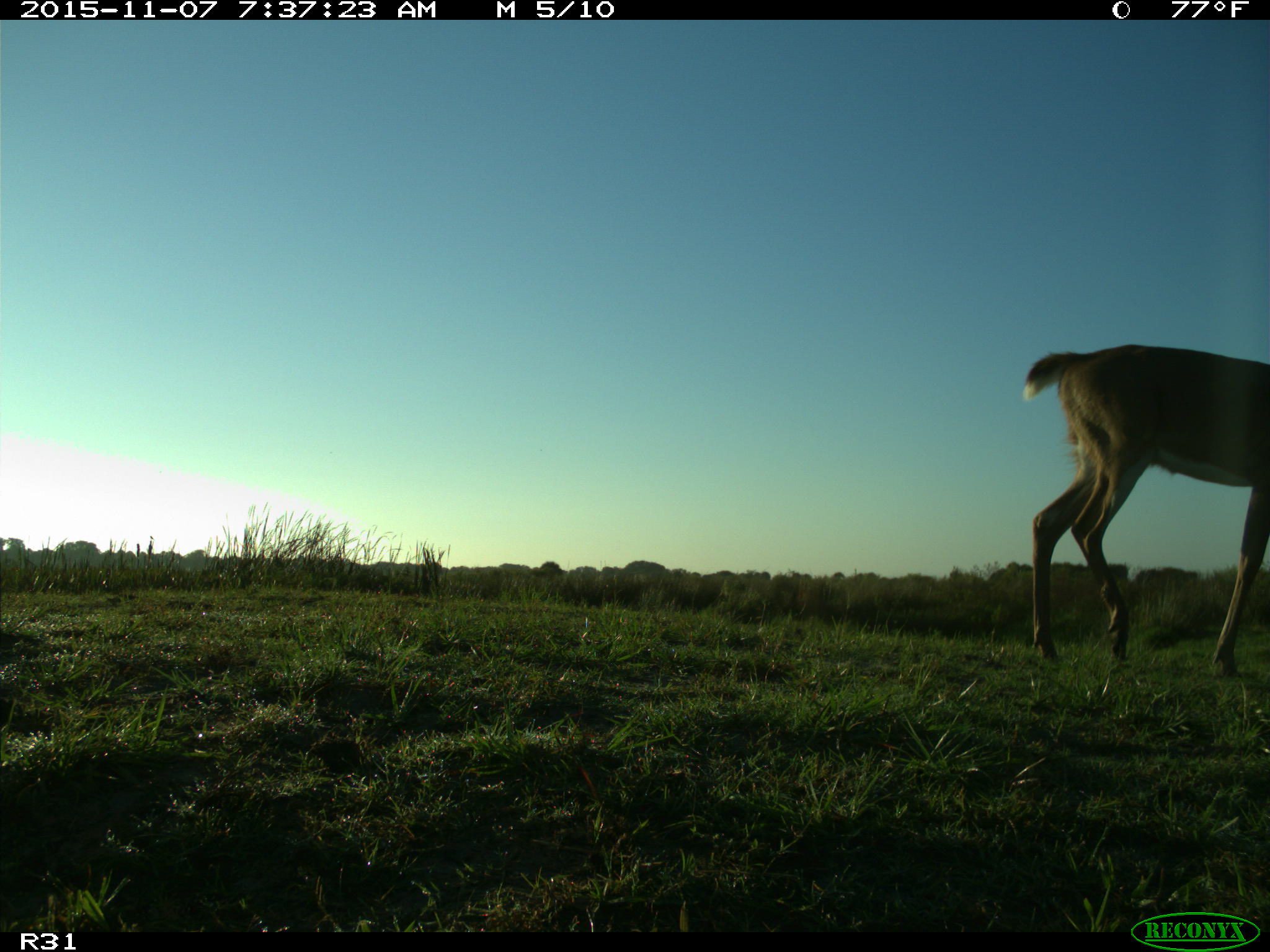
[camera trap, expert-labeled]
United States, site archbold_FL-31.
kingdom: Animalia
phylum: Chordata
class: Mammalia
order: Artiodactyla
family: Cervidae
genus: Odocoileus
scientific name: Odocoileus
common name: deer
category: unidentified deer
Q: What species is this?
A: Unidentified deer (deer) (Odocoileus).